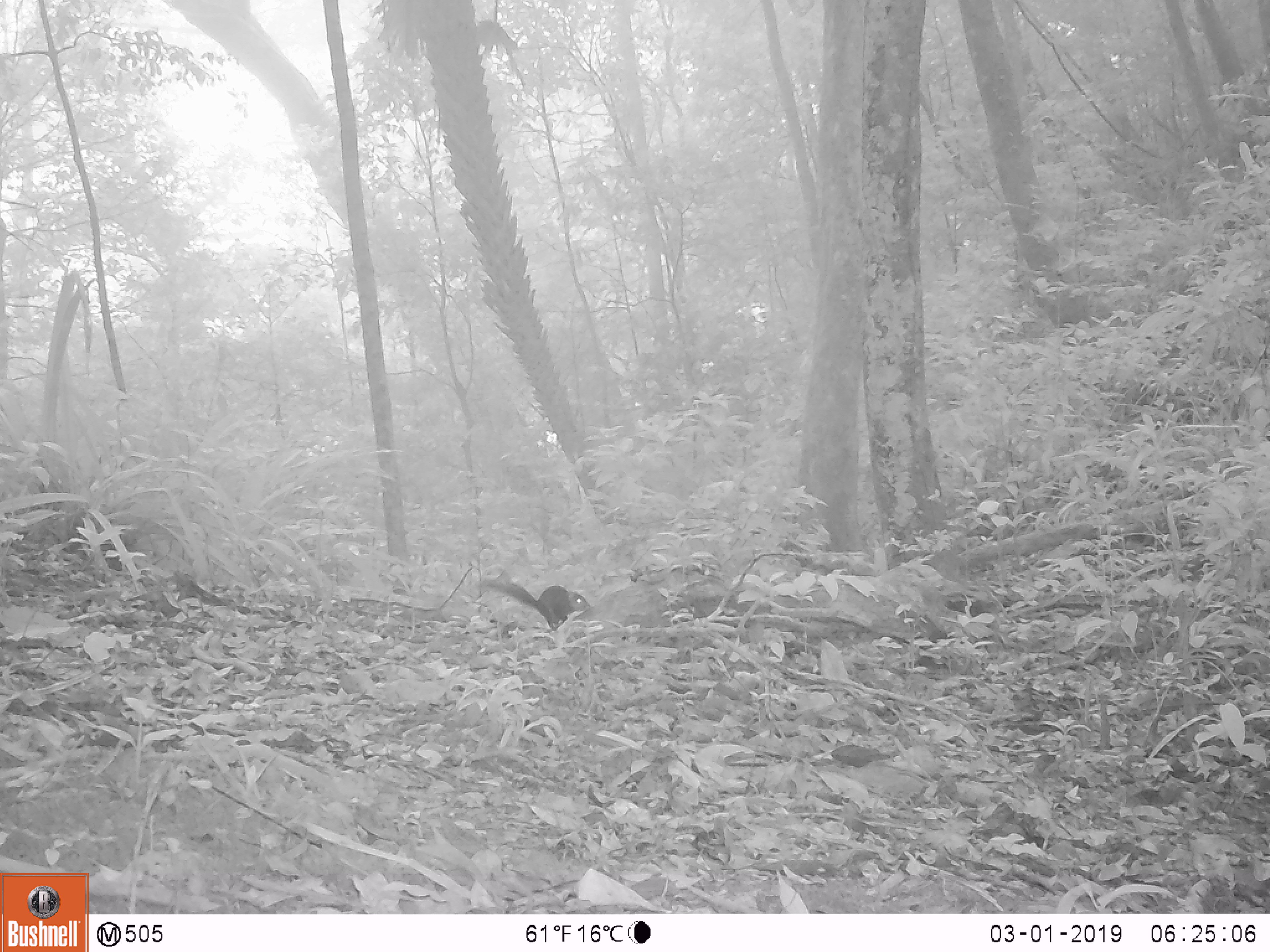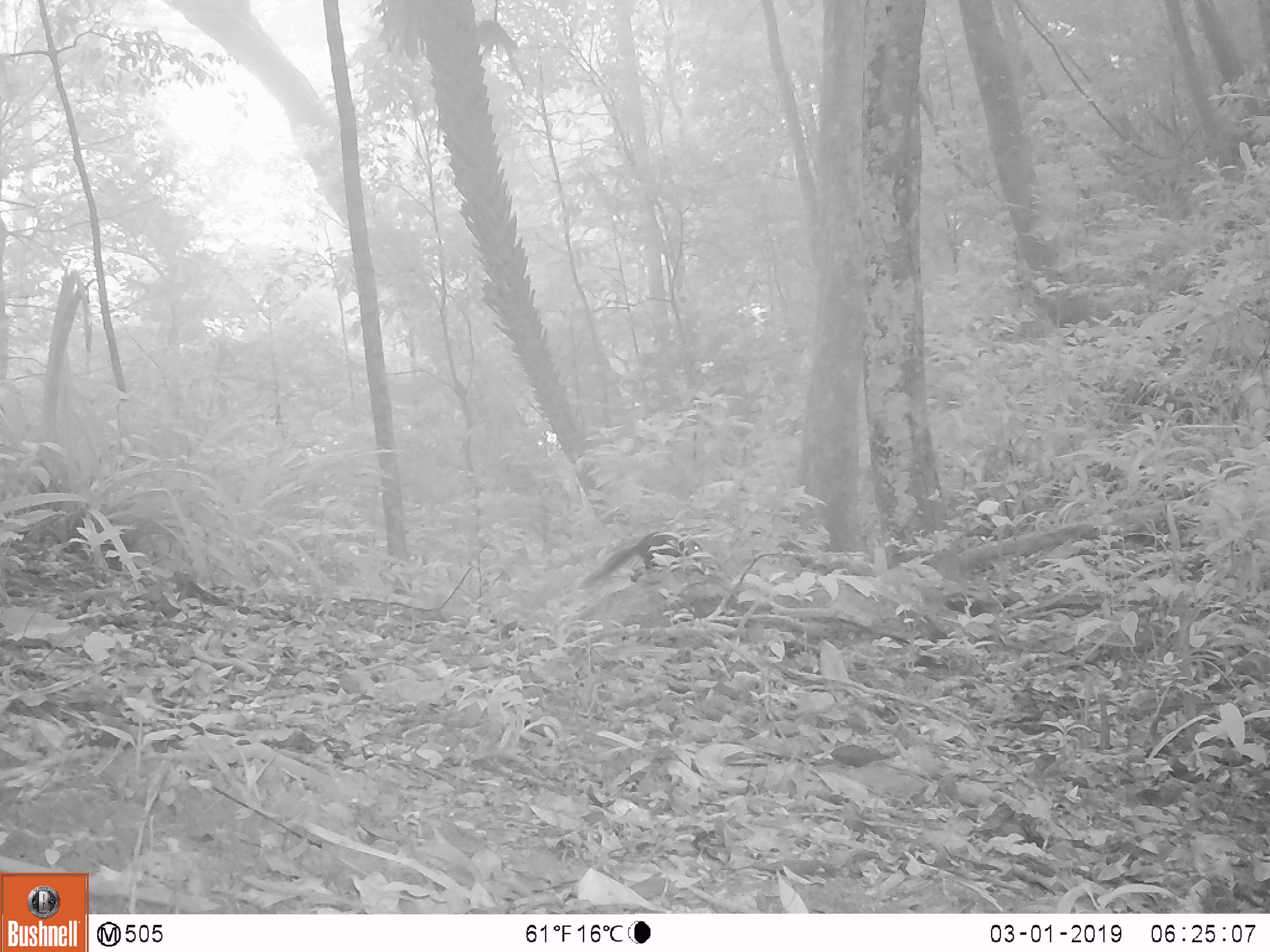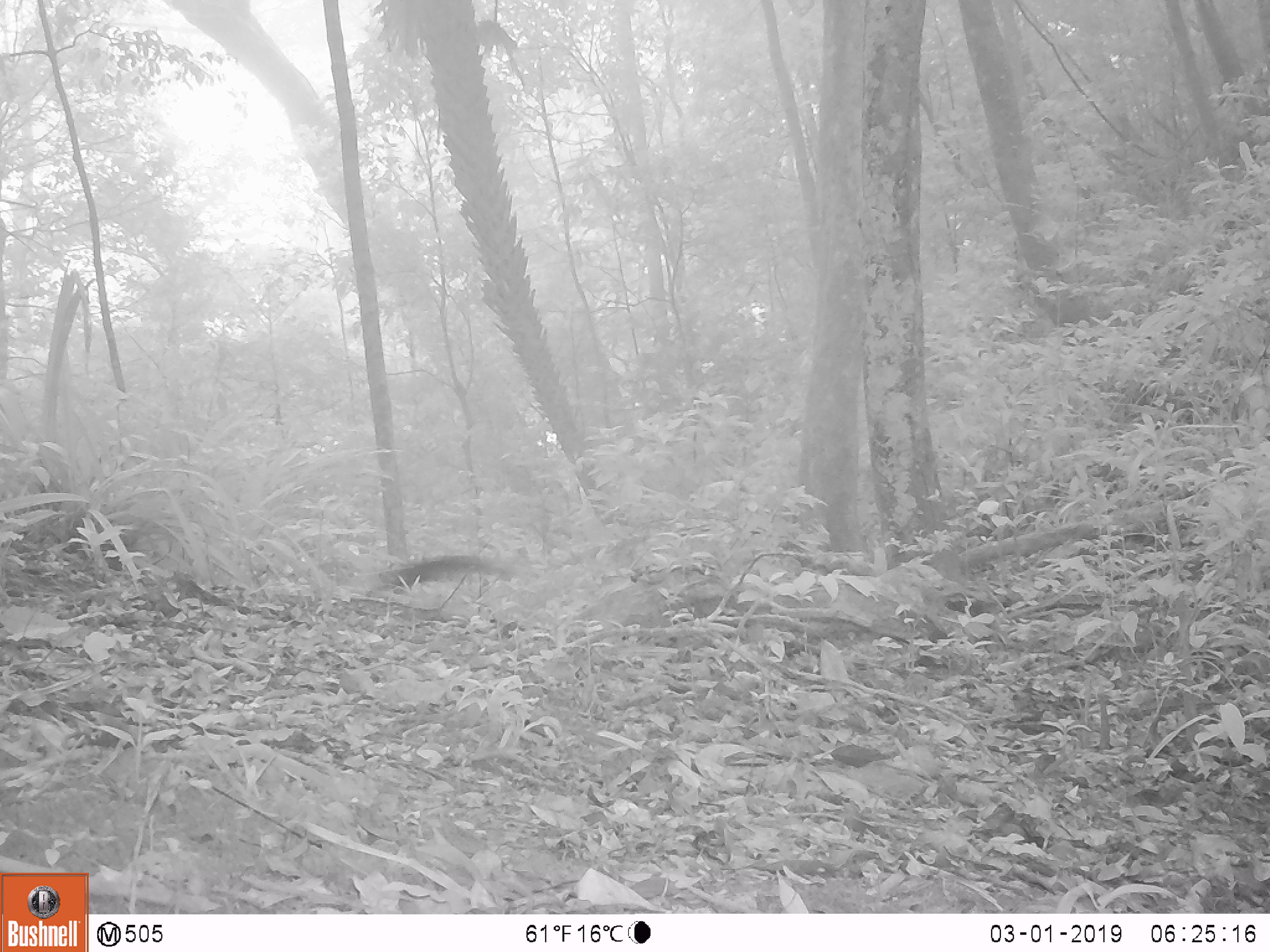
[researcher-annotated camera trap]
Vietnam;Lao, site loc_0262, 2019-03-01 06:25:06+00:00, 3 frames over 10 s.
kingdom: Animalia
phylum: Chordata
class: Mammalia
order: Rodentia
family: Sciuridae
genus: Dremomys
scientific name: Dremomys rufigenis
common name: red-cheeked squirrel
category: red cheeked squirrel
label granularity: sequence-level